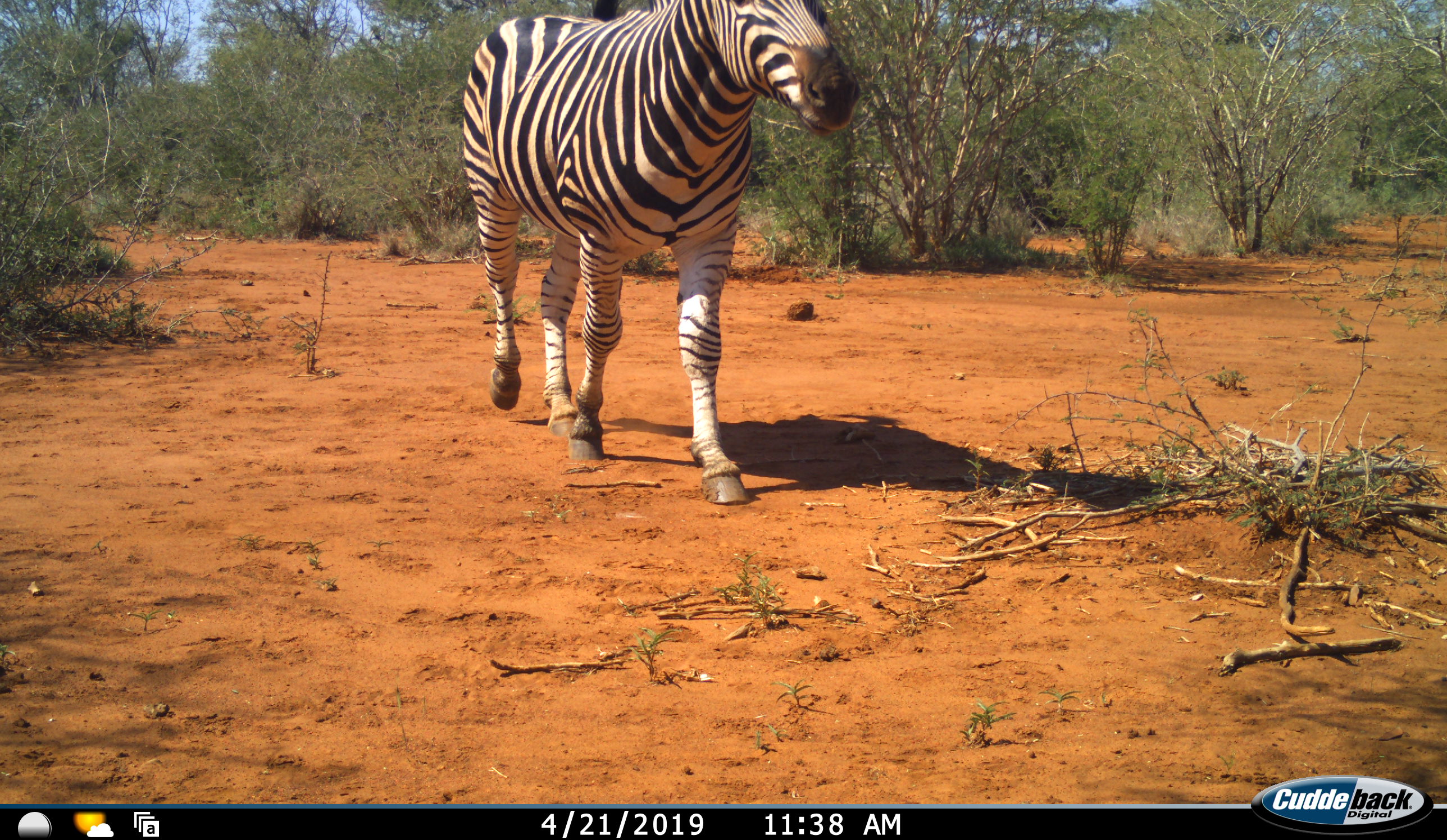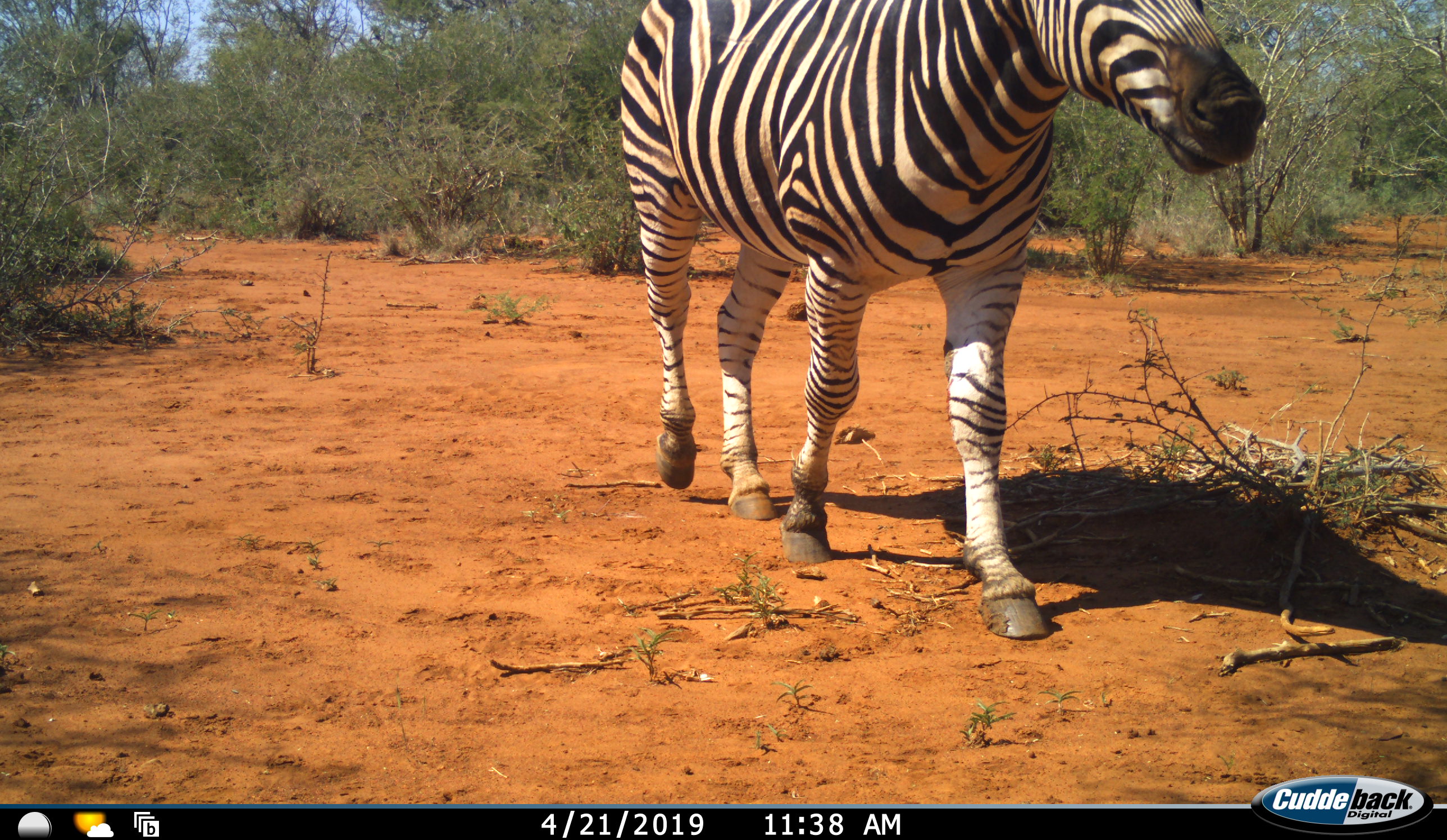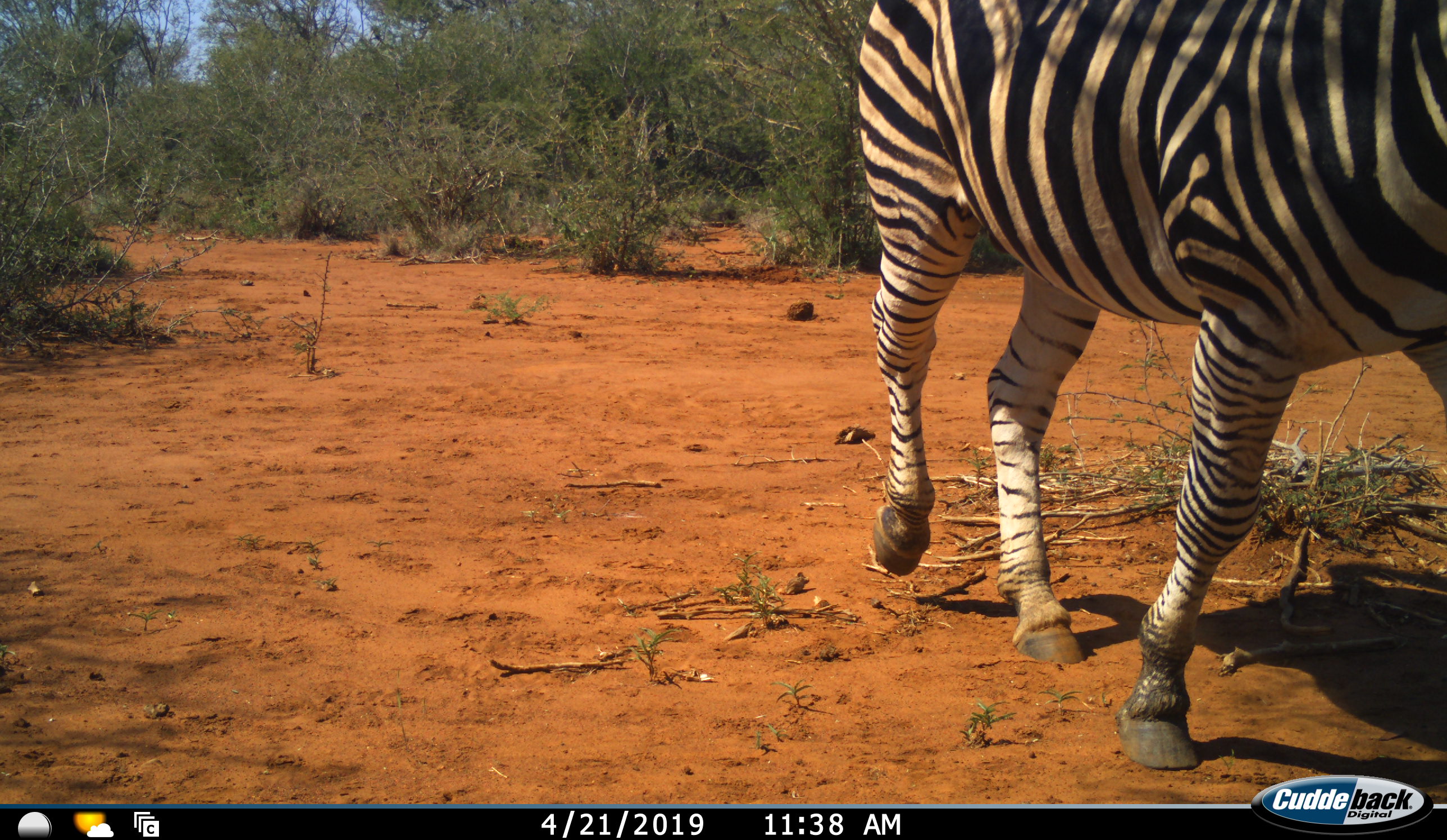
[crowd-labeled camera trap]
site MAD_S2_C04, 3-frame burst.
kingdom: Animalia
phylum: Chordata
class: Mammalia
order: Perissodactyla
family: Equidae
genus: Equus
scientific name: Equus quagga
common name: plains zebra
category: zebraplains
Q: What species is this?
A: Zebraplains (plains zebra) (Equus quagga).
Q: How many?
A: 1.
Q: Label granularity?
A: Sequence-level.